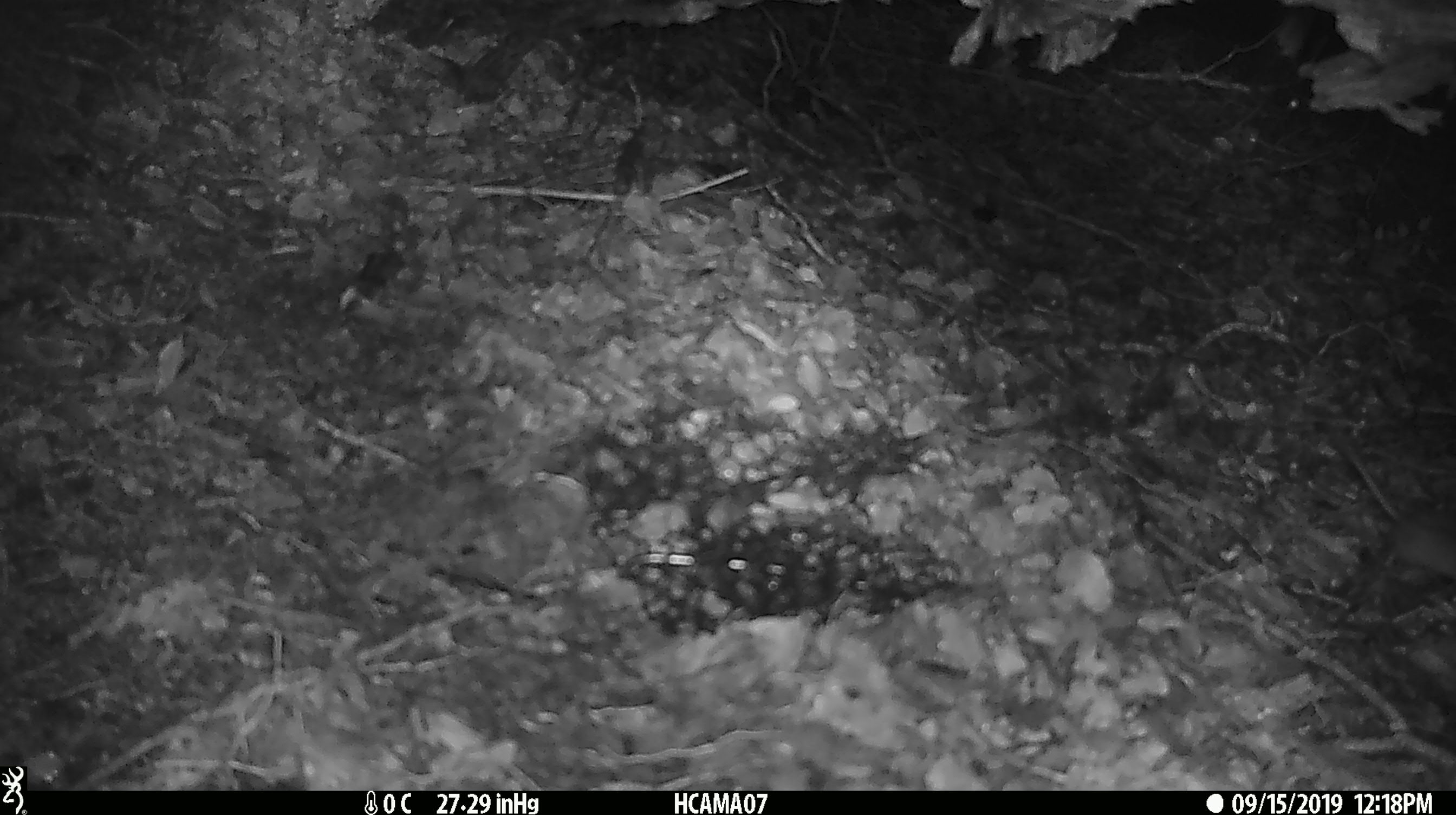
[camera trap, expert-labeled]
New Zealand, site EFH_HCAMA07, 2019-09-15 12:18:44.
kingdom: Animalia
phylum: Chordata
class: Mammalia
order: Rodentia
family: Muridae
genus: Mus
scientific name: Mus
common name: mouse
Mouse (Mus).